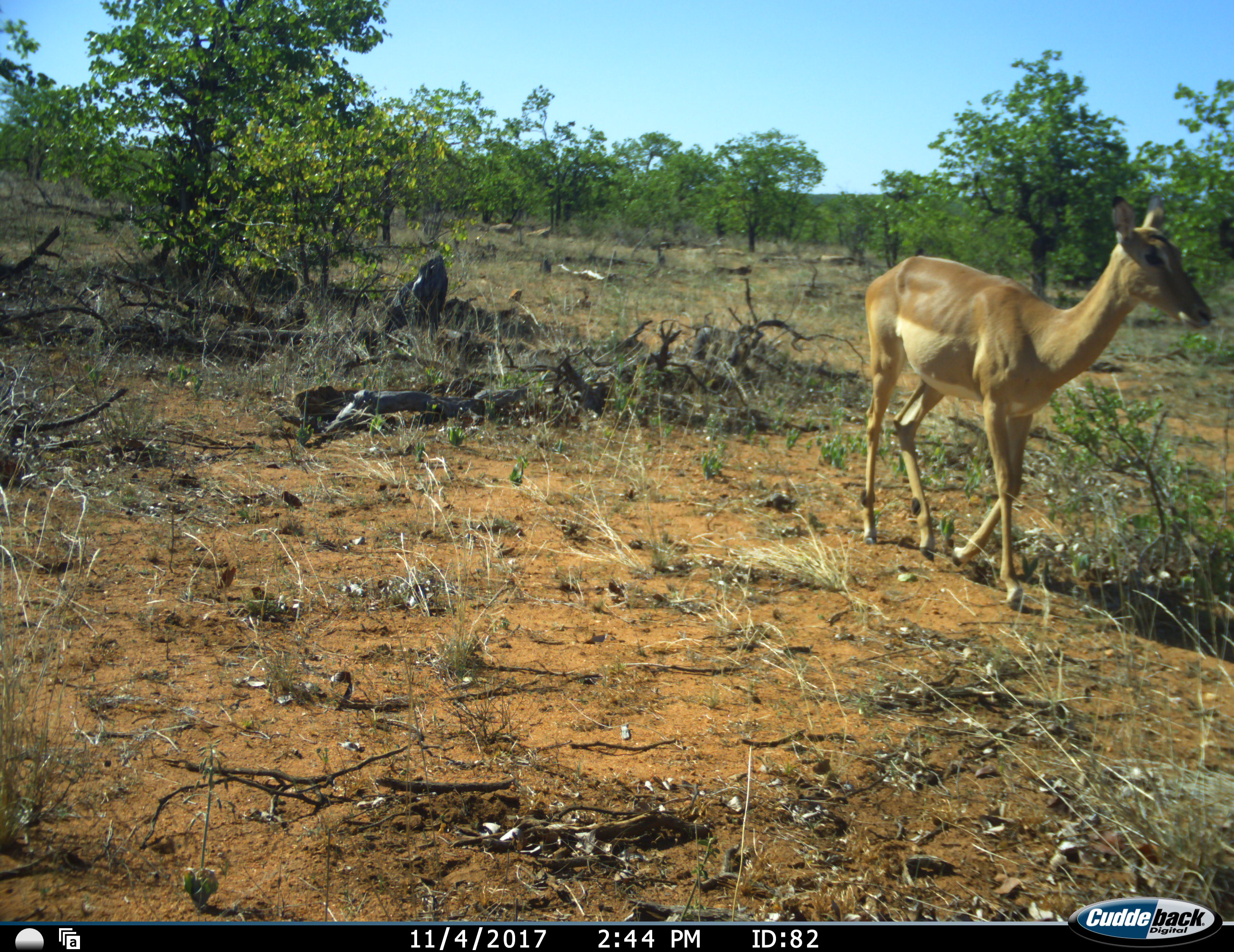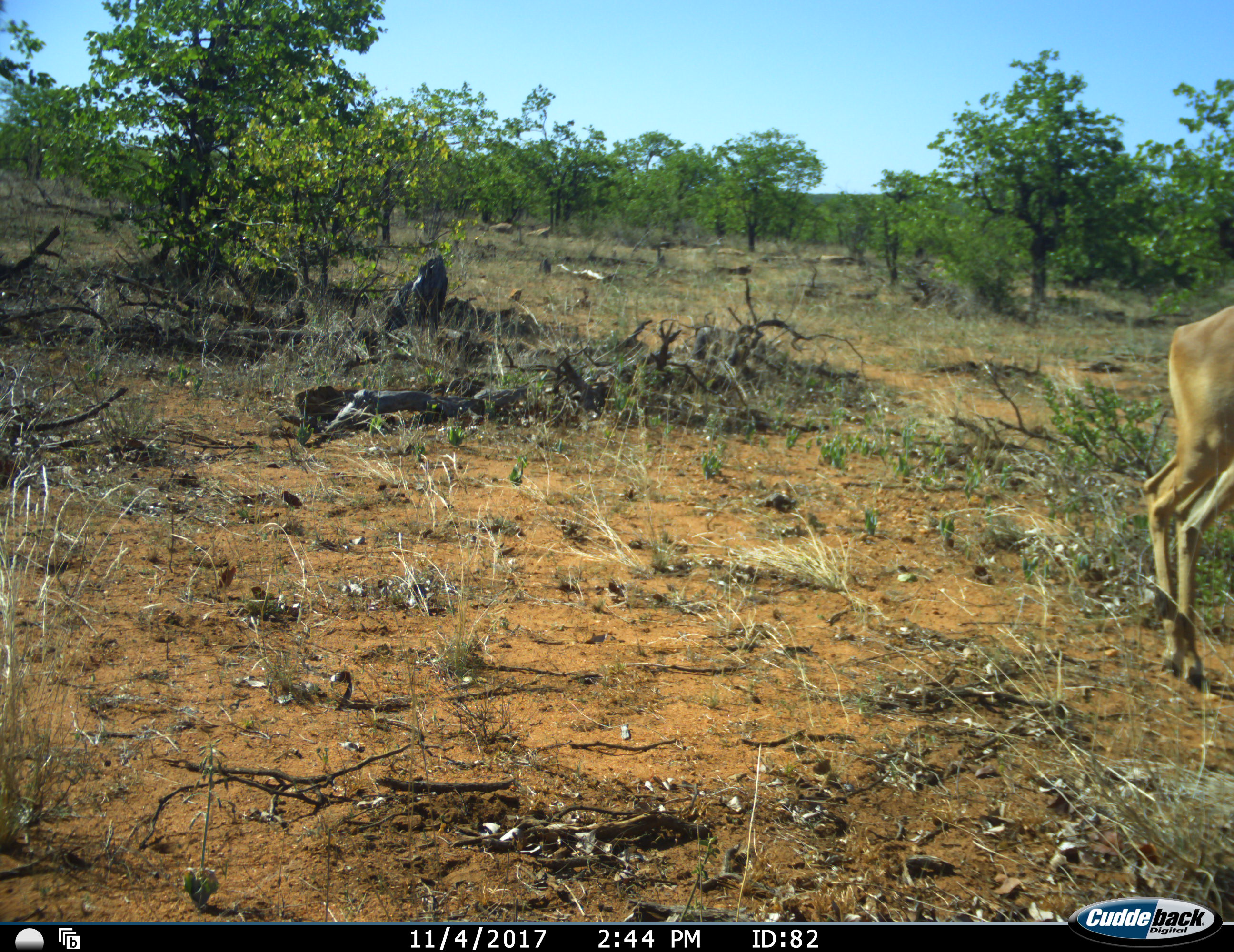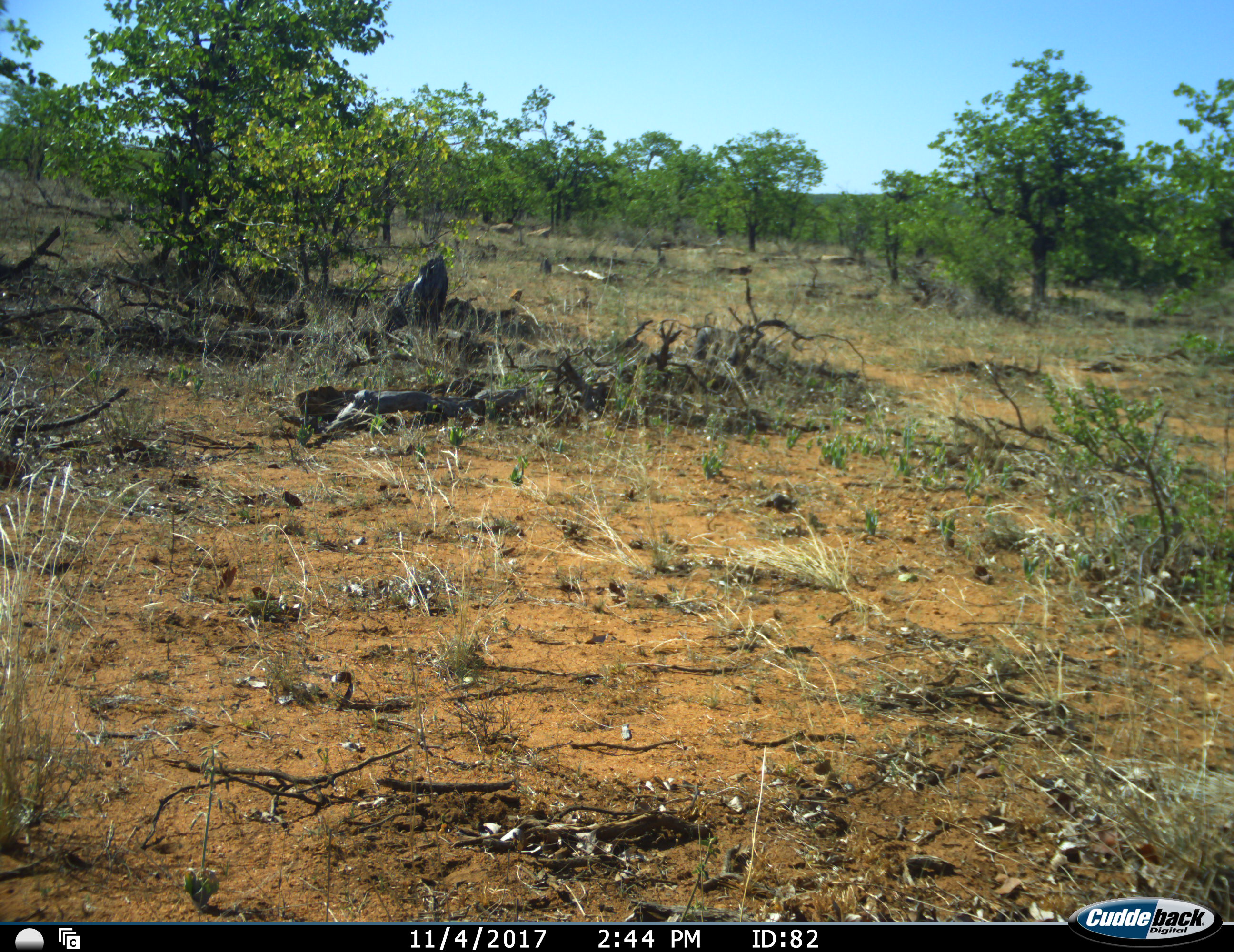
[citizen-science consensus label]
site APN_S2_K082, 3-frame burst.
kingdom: Animalia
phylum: Chordata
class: Mammalia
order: Artiodactyla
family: Bovidae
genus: Aepyceros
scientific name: Aepyceros melampus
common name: impala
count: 1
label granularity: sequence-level